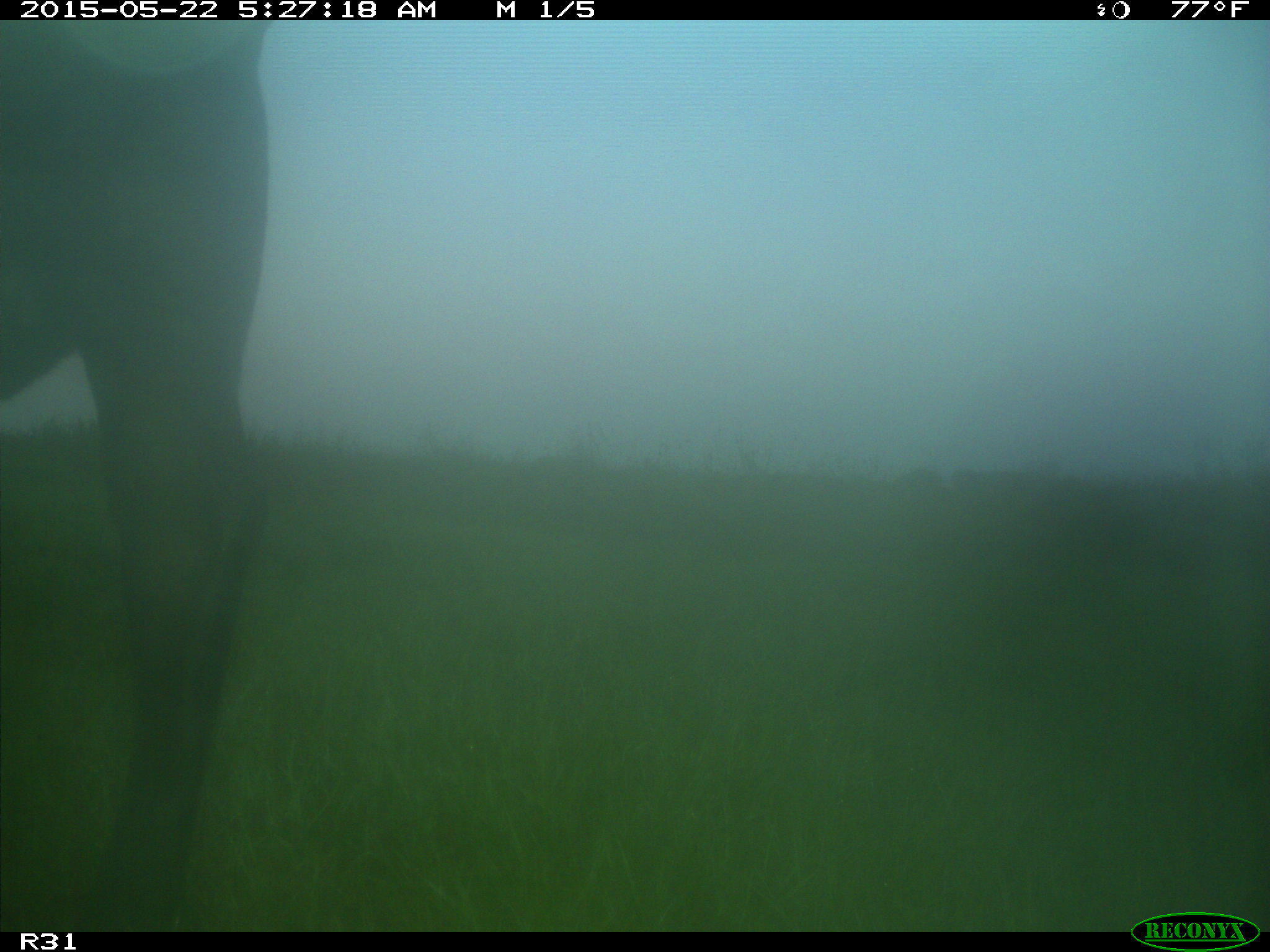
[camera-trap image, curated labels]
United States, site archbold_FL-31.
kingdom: Animalia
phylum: Chordata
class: Mammalia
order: Artiodactyla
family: Bovidae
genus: Bos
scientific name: Bos taurus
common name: domestic cow